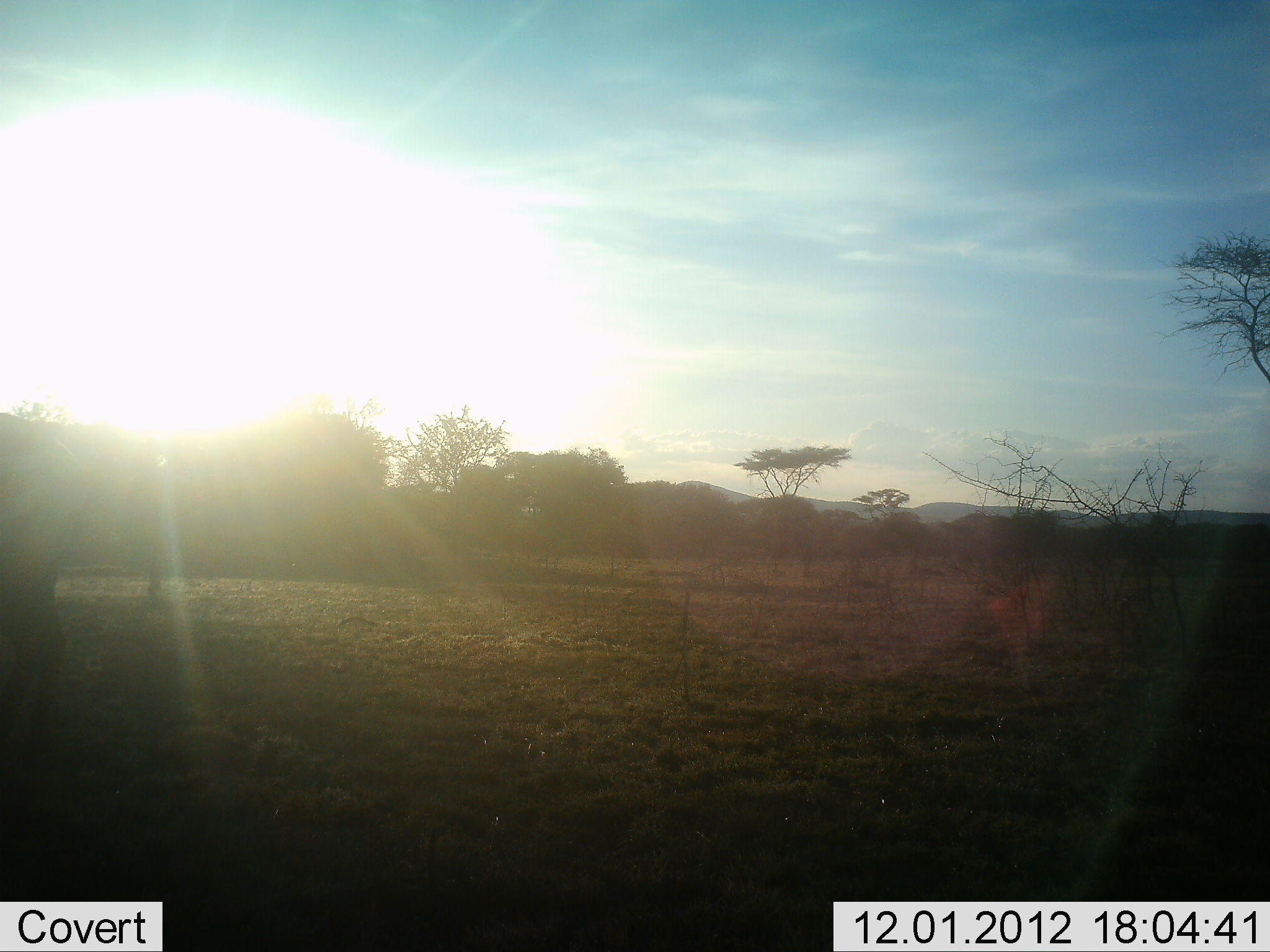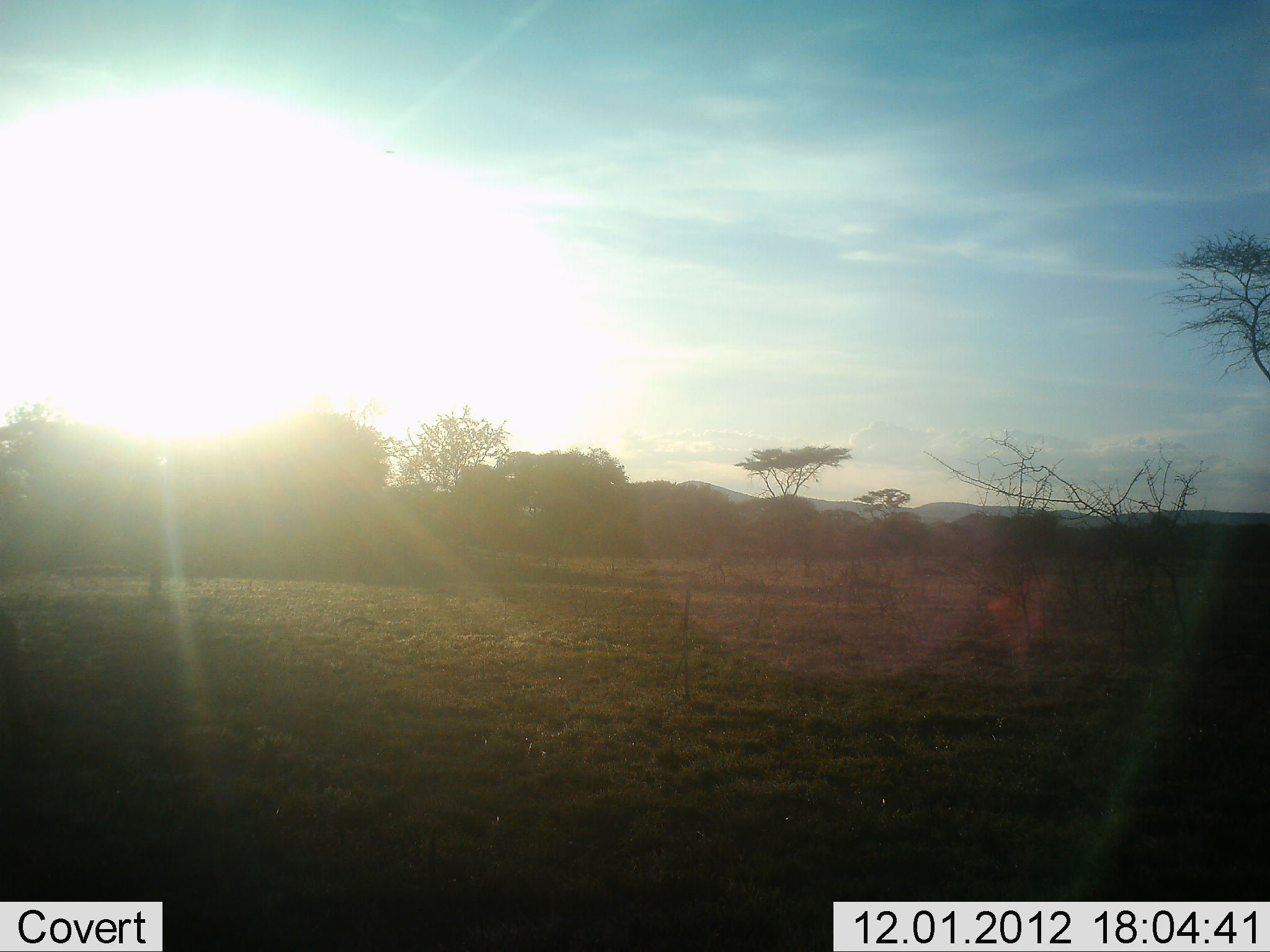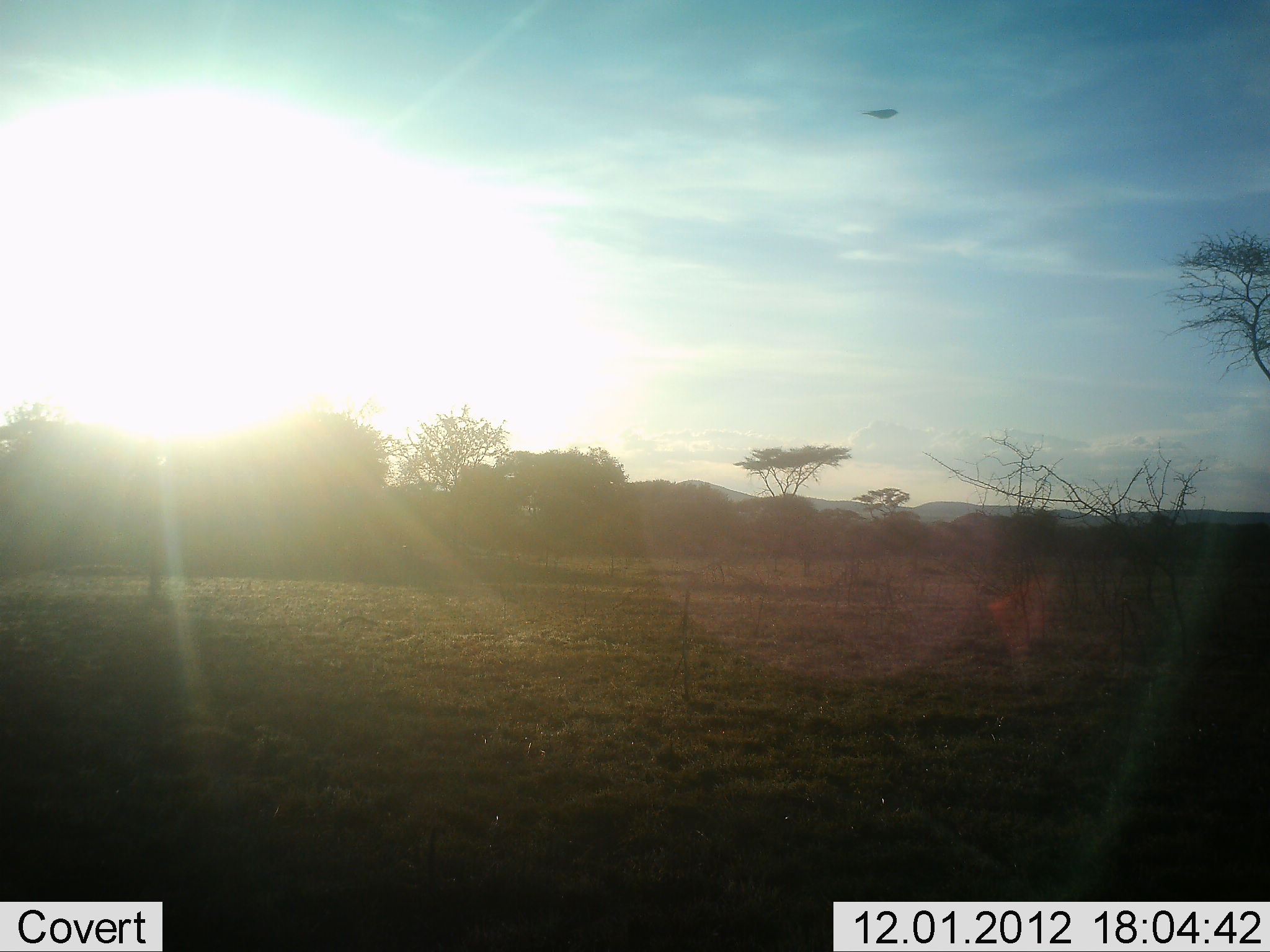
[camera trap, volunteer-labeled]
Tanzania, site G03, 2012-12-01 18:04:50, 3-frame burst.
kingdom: Animalia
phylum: Chordata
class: Aves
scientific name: Aves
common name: bird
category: otherbird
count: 1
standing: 0%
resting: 0%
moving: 100%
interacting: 0%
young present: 0%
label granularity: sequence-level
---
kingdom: Animalia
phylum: Chordata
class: Mammalia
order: Perissodactyla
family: Equidae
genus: Equus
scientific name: Equus quagga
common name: plains zebra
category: zebra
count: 1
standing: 0%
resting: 0%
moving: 100%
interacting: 0%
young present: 0%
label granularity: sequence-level